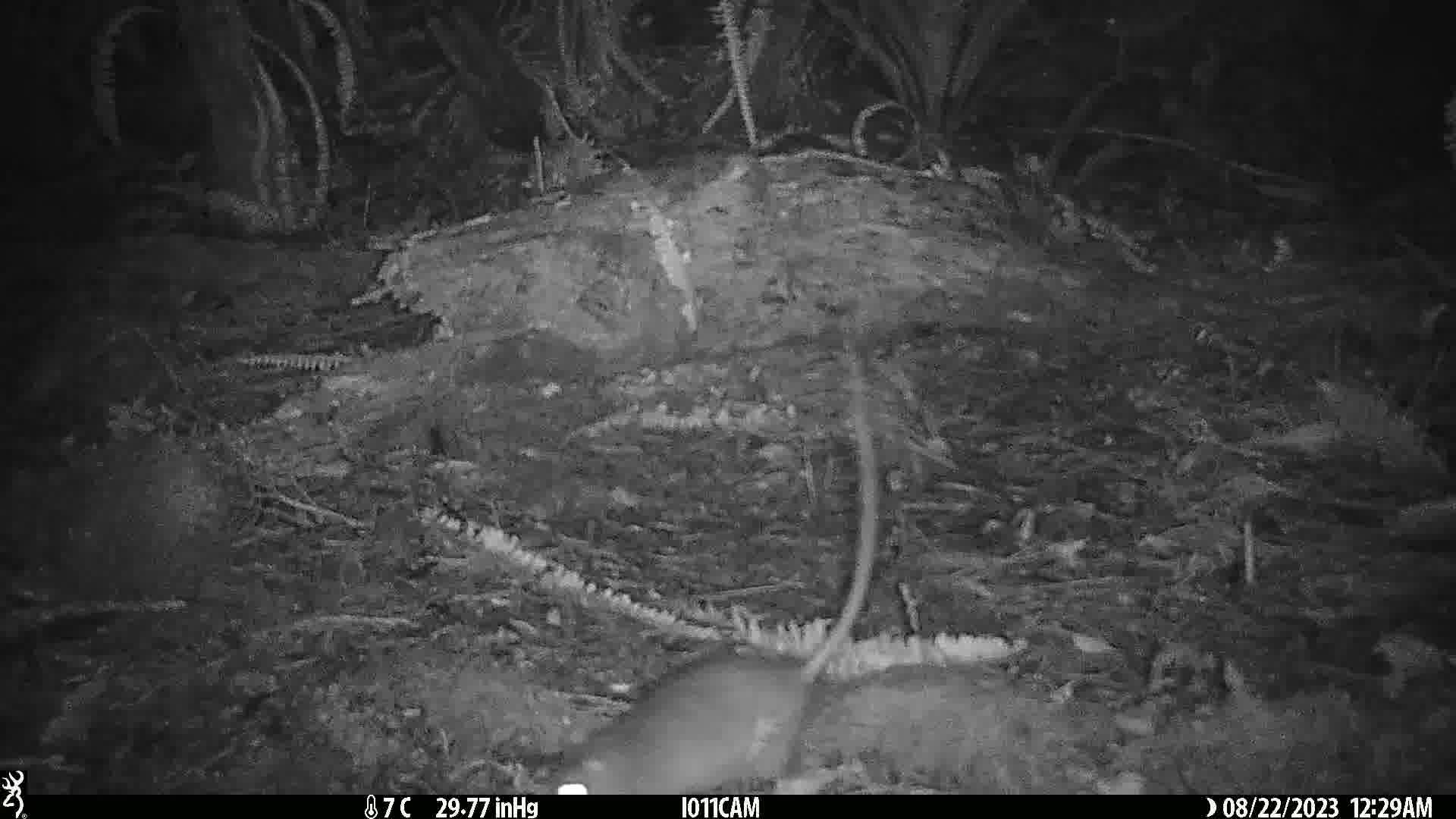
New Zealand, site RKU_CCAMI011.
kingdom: Animalia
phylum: Chordata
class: Mammalia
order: Rodentia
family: Muridae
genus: Rattus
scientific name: Rattus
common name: rat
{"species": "rat (Rattus)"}